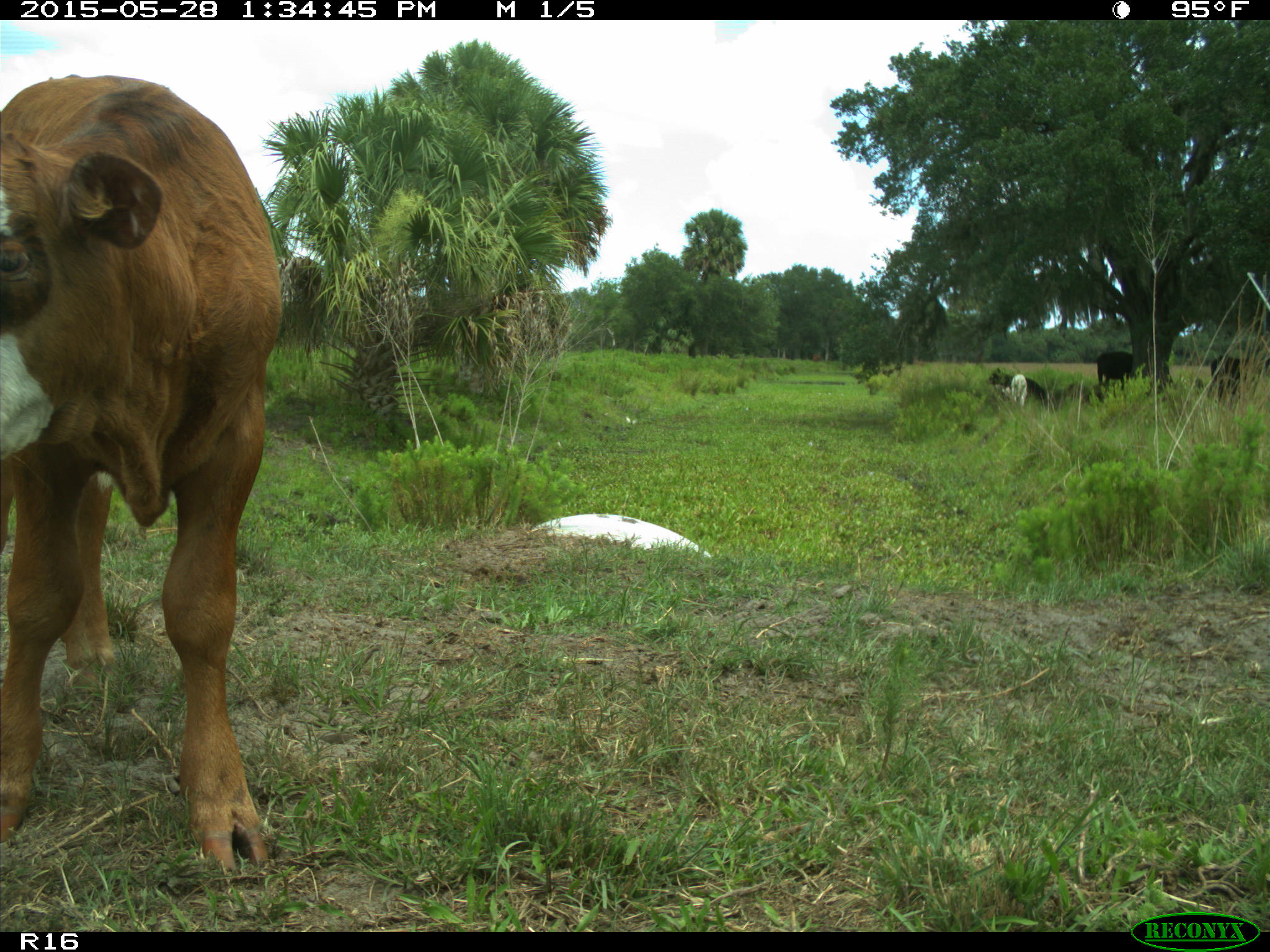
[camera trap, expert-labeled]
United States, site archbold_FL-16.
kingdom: Animalia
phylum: Chordata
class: Mammalia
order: Artiodactyla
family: Bovidae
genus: Bos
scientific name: Bos taurus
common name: domestic cow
Bos taurus (domestic cow).